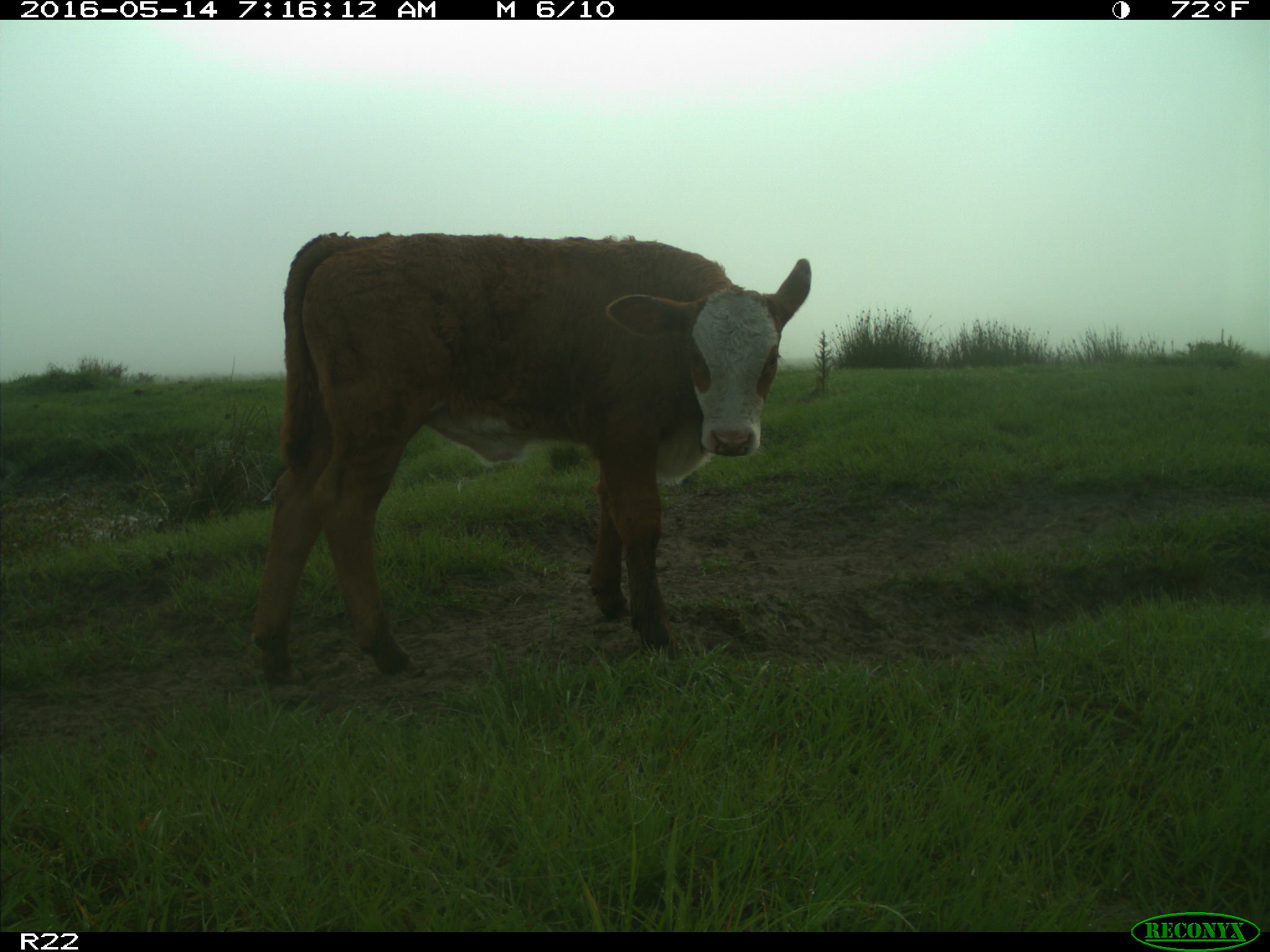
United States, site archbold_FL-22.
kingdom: Animalia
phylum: Chordata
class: Mammalia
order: Artiodactyla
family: Bovidae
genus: Bos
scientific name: Bos taurus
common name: domestic cow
Bos taurus (domestic cow).